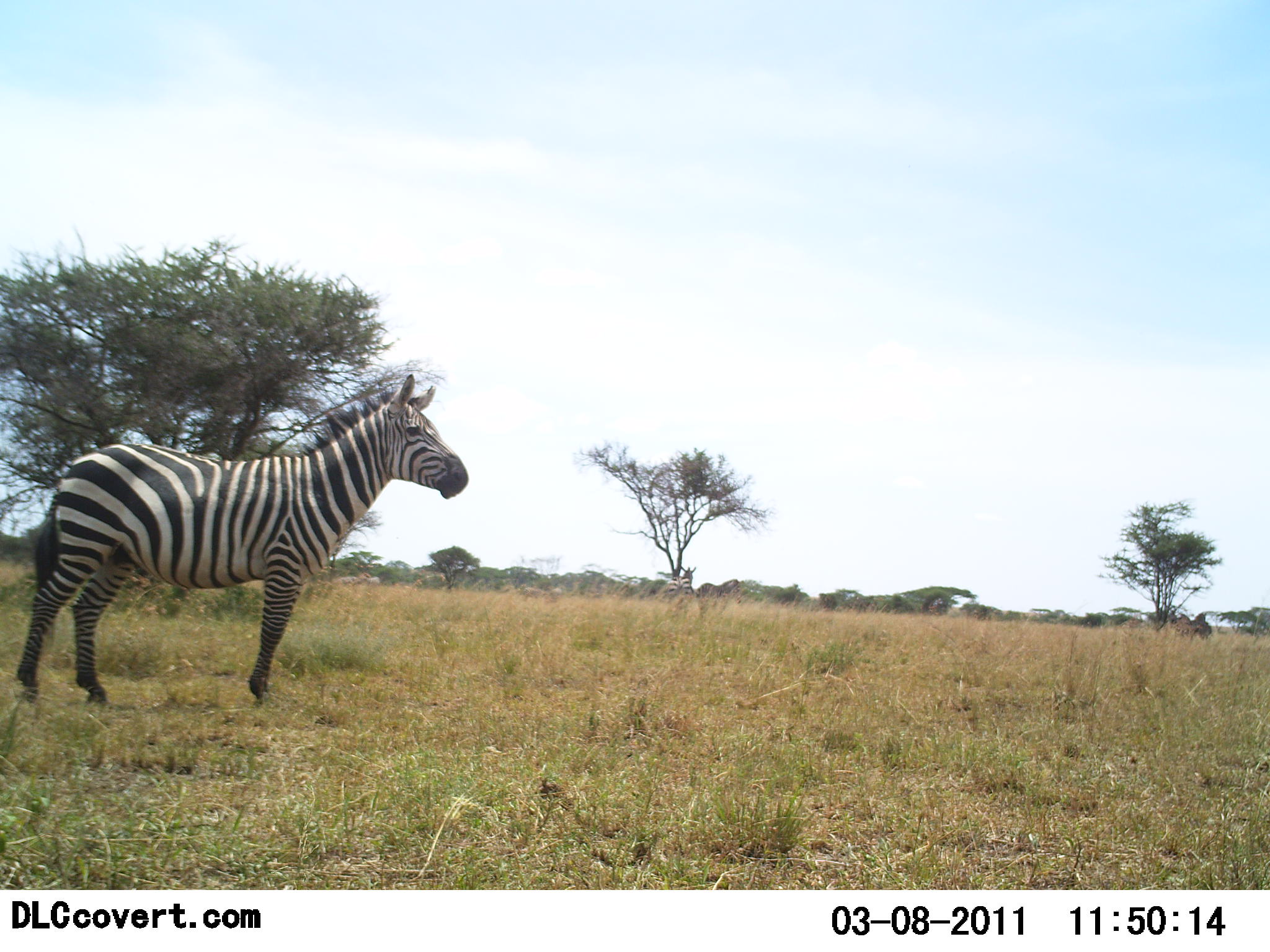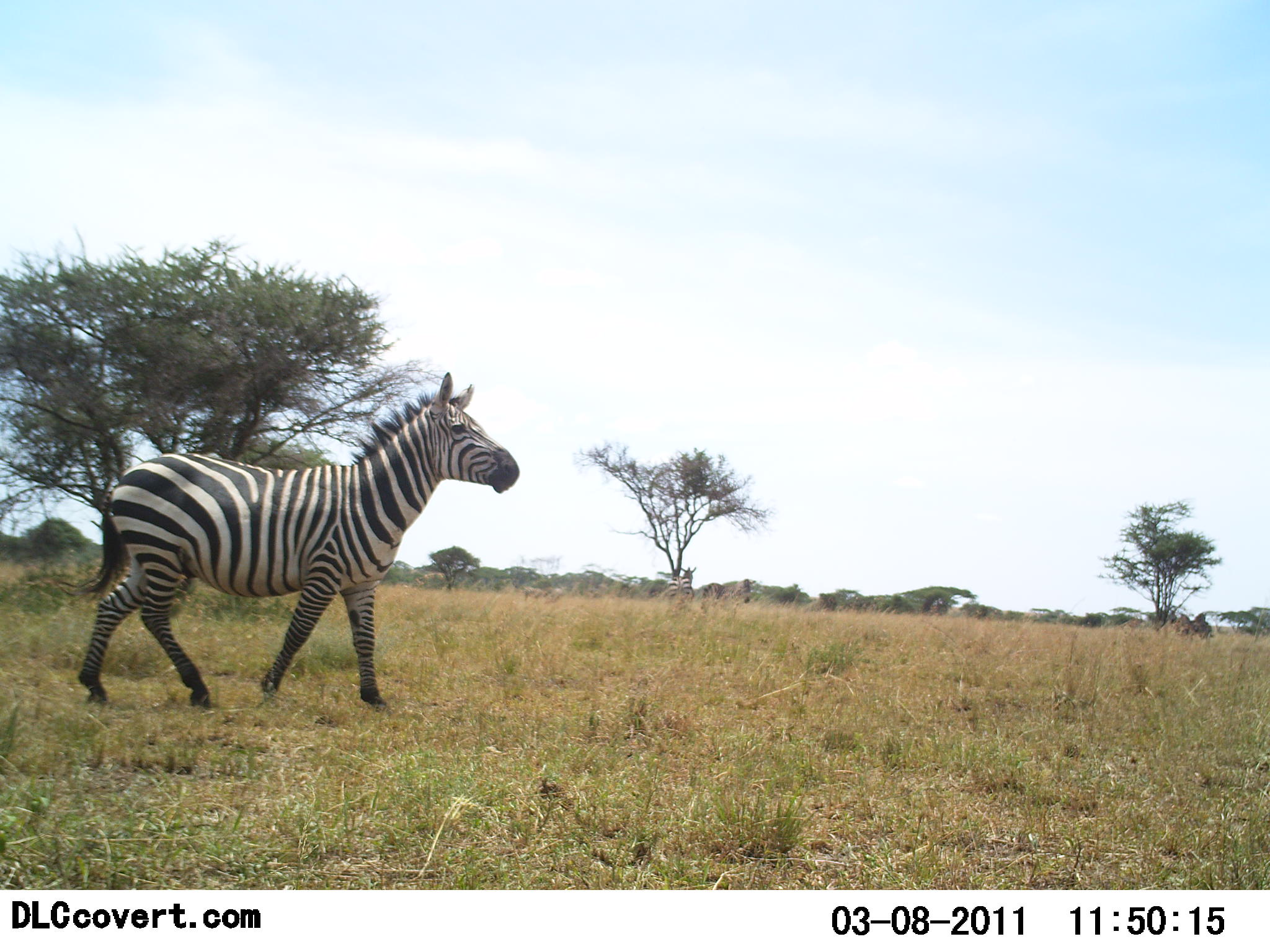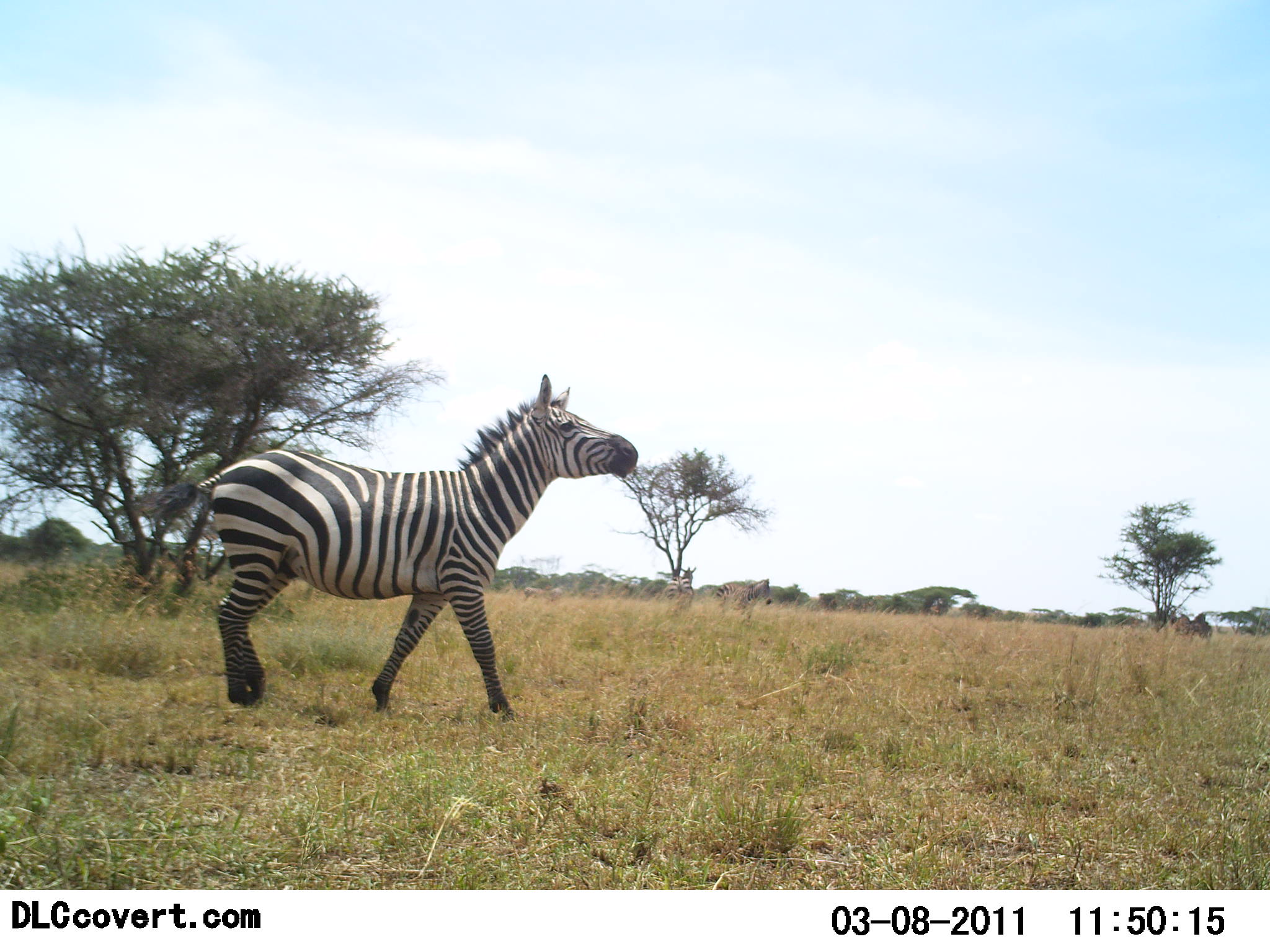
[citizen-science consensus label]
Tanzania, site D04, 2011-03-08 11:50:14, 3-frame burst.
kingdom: Animalia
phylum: Chordata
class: Mammalia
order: Perissodactyla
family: Equidae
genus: Equus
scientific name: Equus quagga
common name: plains zebra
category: zebra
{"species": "zebra (plains zebra) (Equus quagga)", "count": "1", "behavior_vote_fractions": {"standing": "15%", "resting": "0%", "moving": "100%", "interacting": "0%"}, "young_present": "0%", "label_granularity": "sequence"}